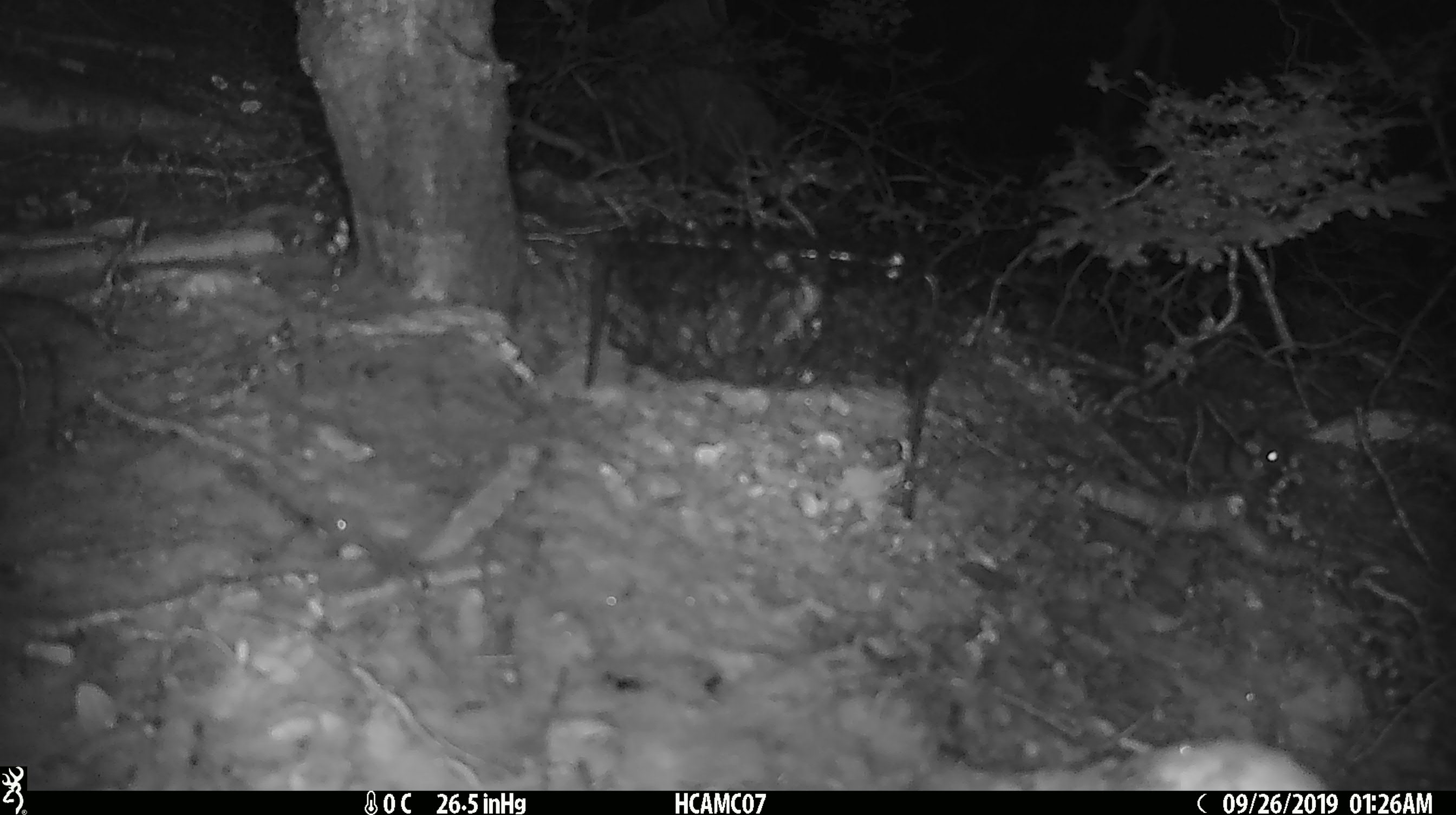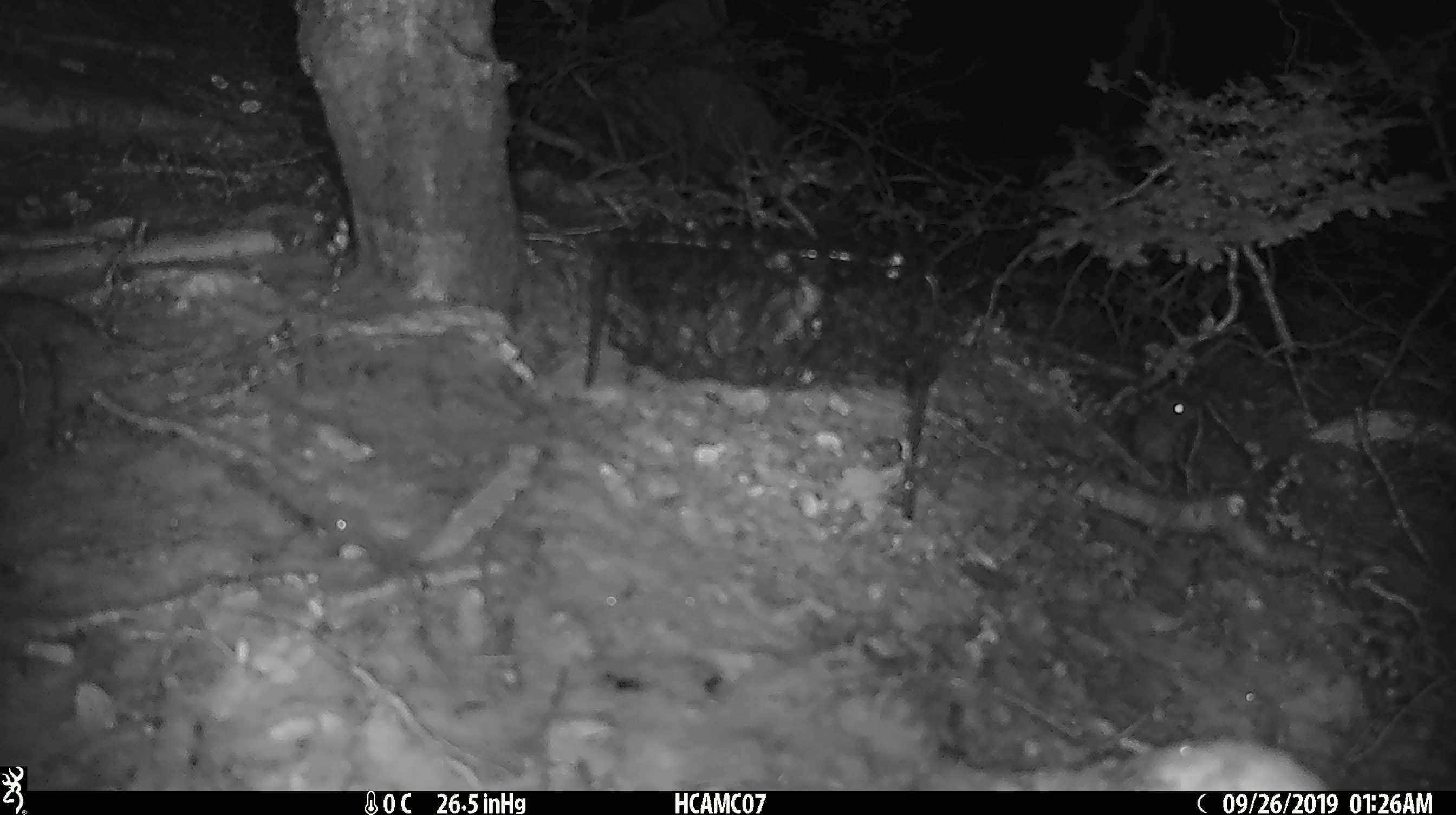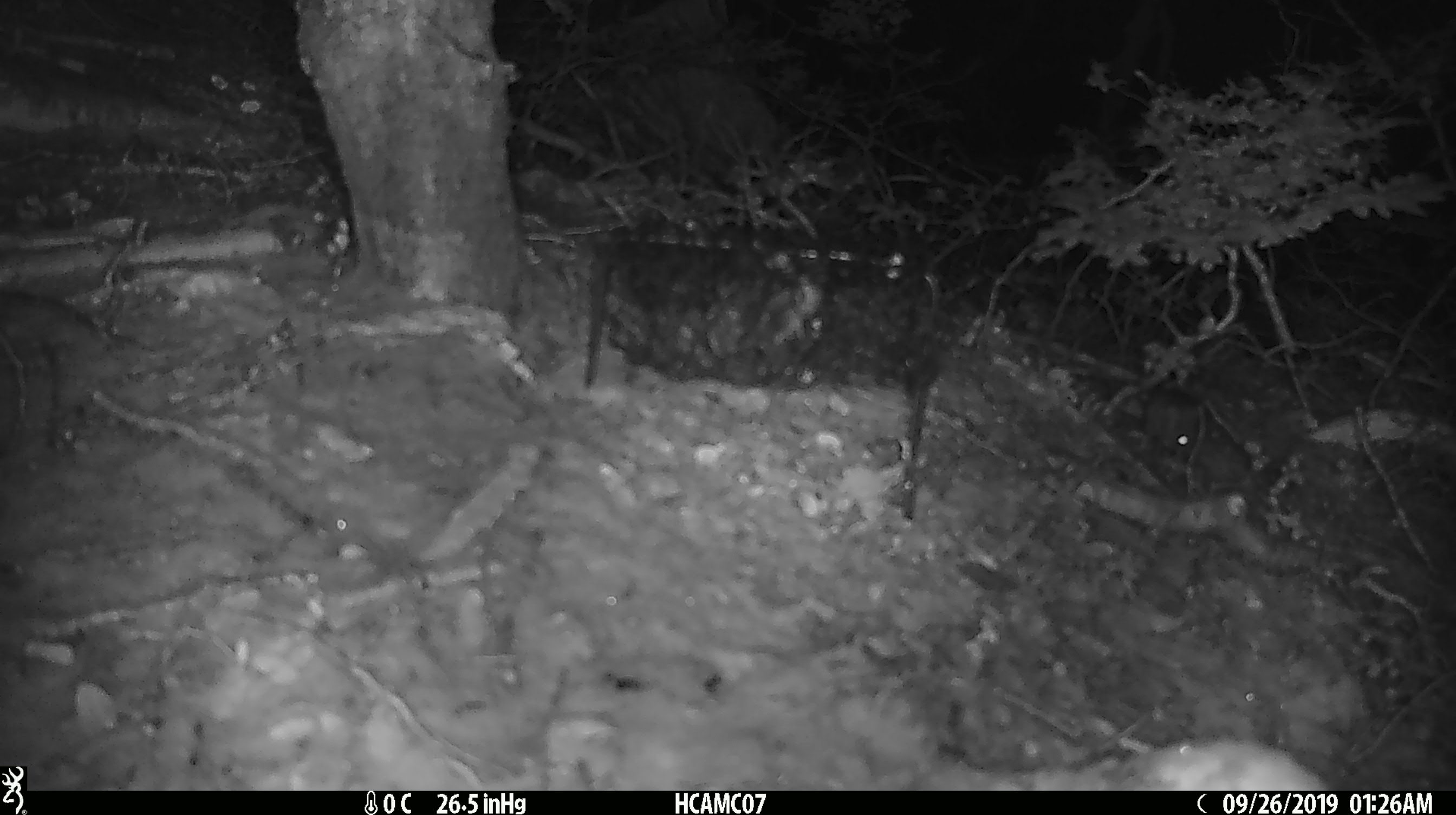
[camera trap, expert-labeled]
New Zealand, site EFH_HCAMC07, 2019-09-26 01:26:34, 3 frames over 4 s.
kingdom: Animalia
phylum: Chordata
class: Mammalia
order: Rodentia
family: Muridae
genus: Mus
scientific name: Mus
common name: mouse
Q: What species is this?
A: Mouse (Mus).